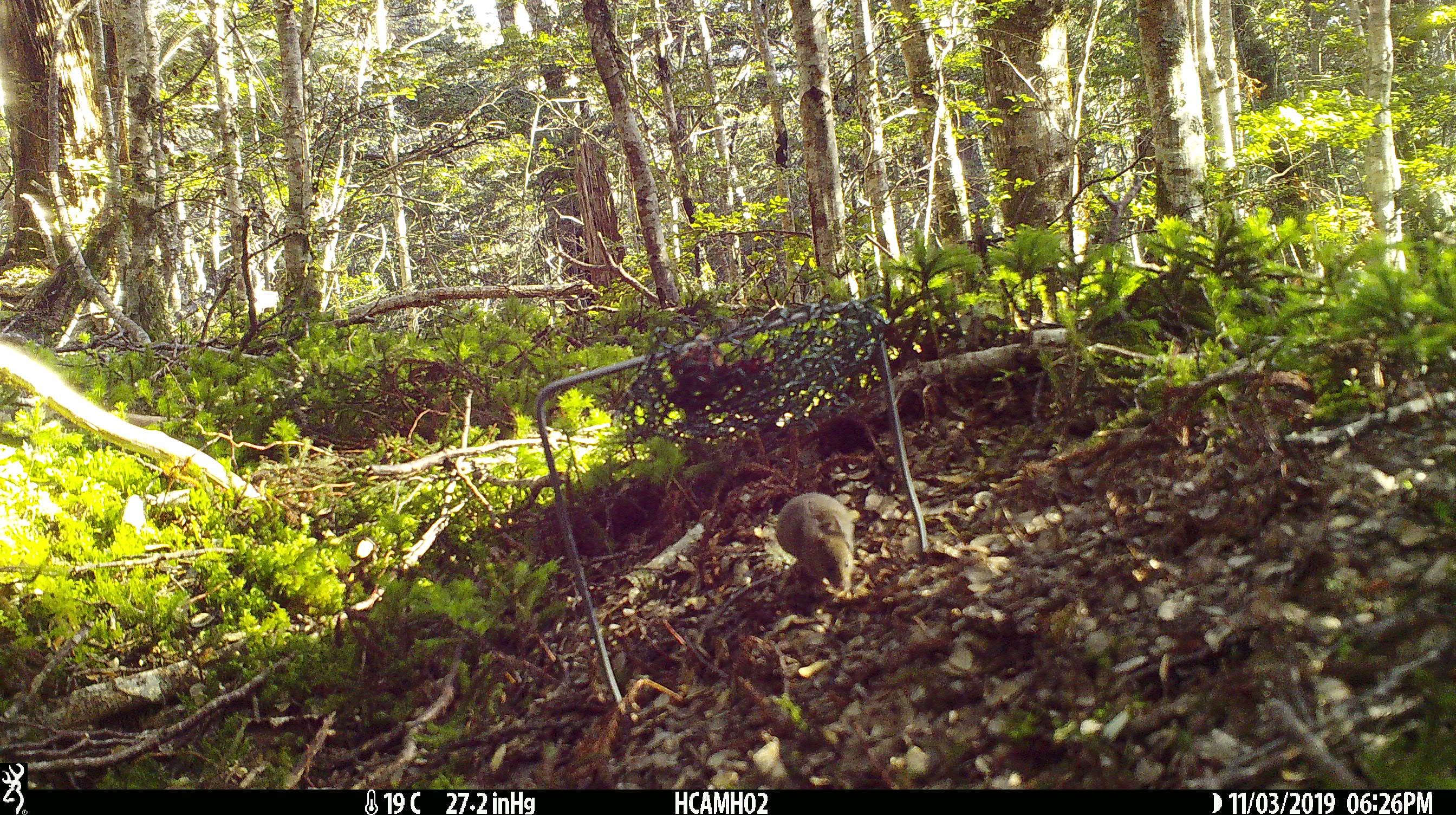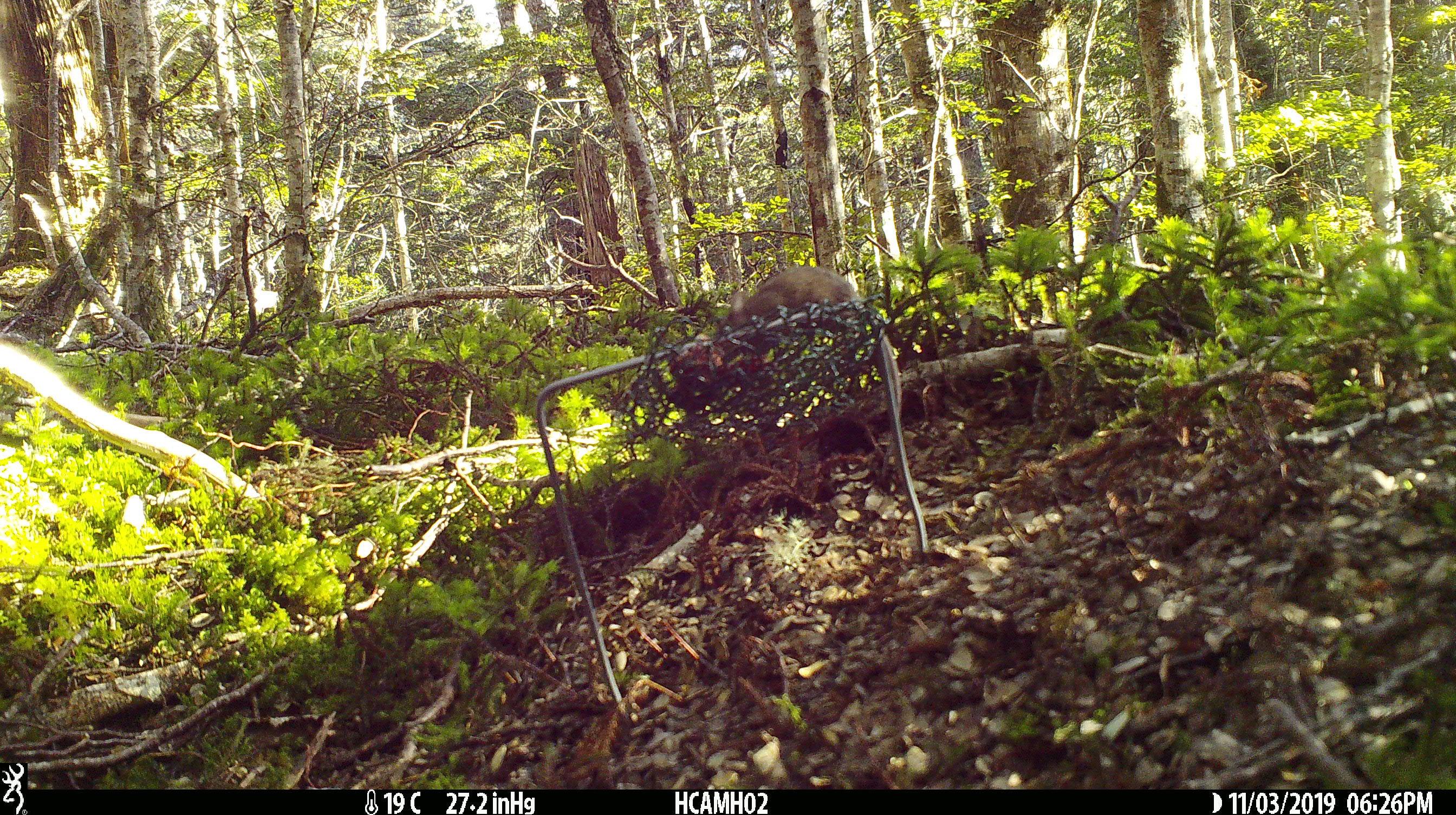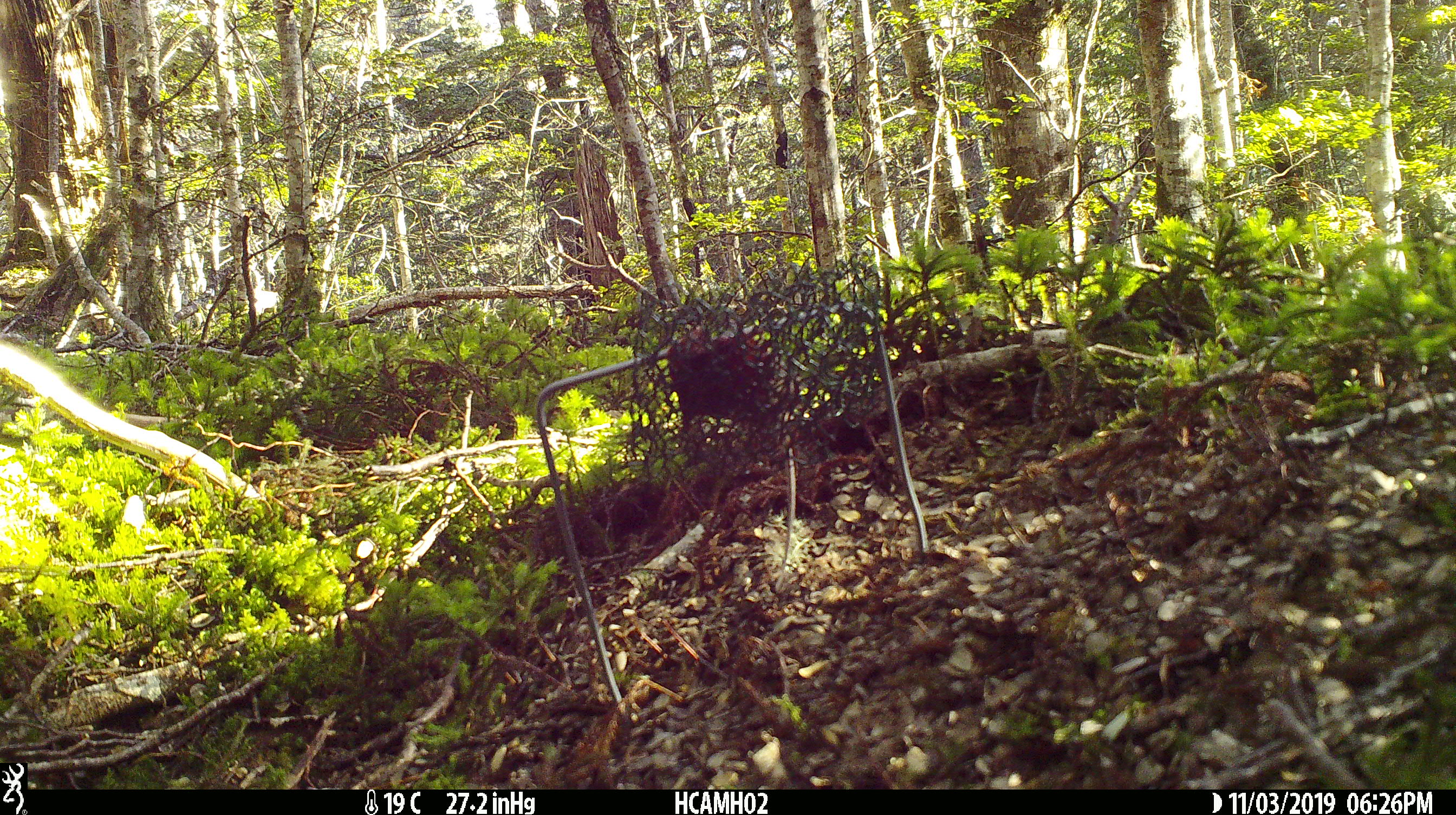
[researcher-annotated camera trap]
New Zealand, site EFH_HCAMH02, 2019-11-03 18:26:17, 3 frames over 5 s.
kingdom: Animalia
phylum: Chordata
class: Mammalia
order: Rodentia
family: Muridae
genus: Mus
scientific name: Mus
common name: mouse